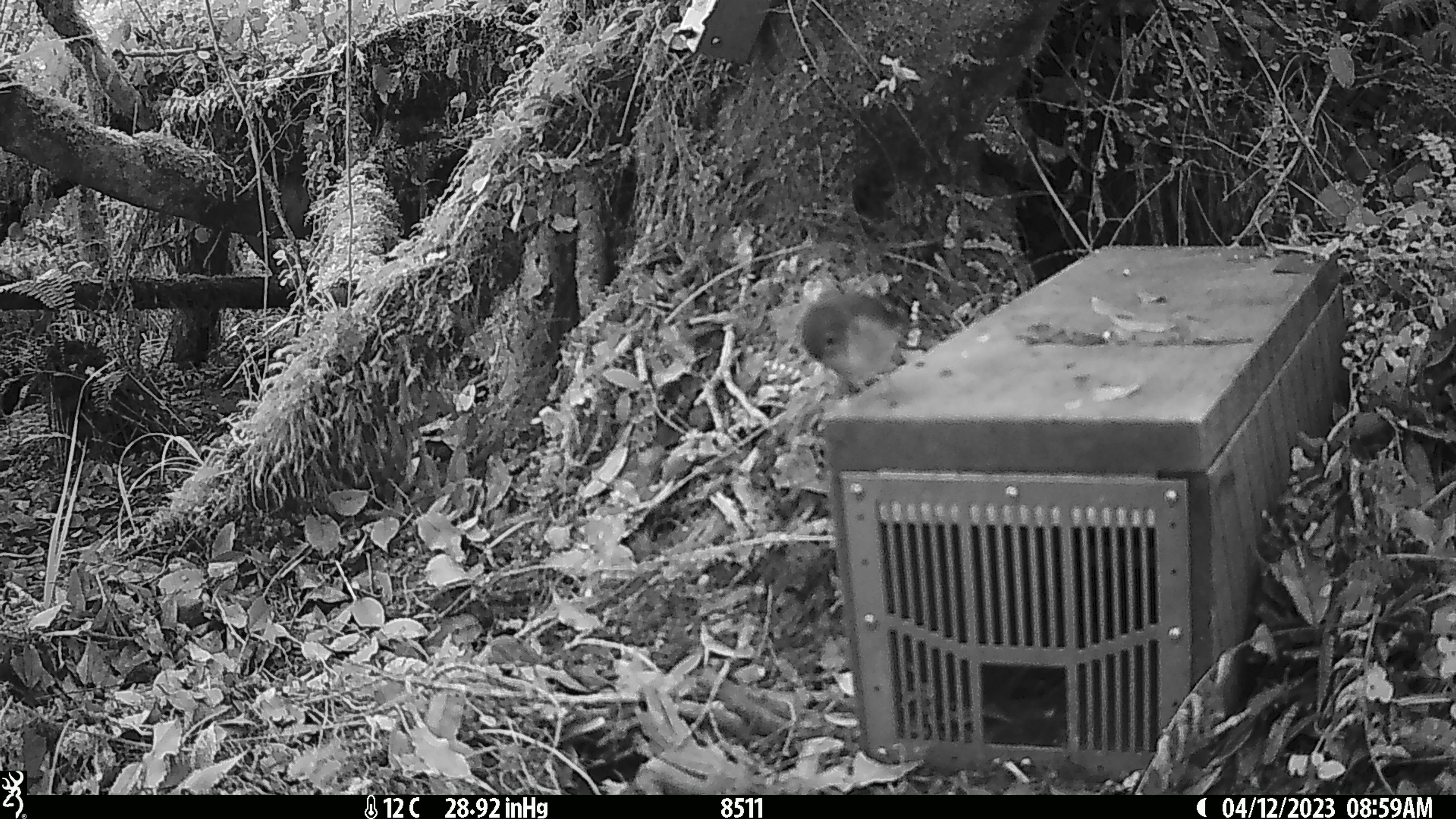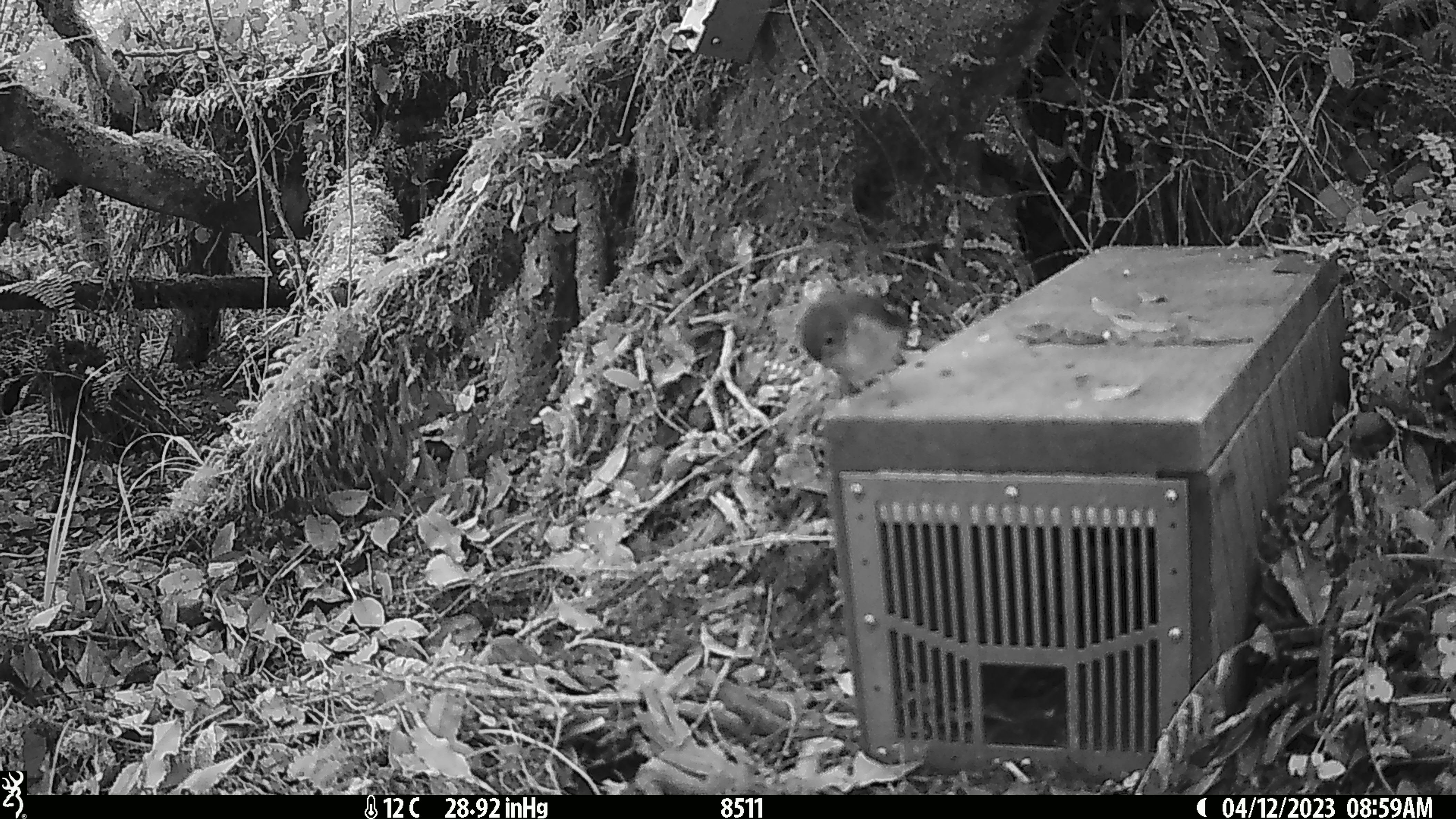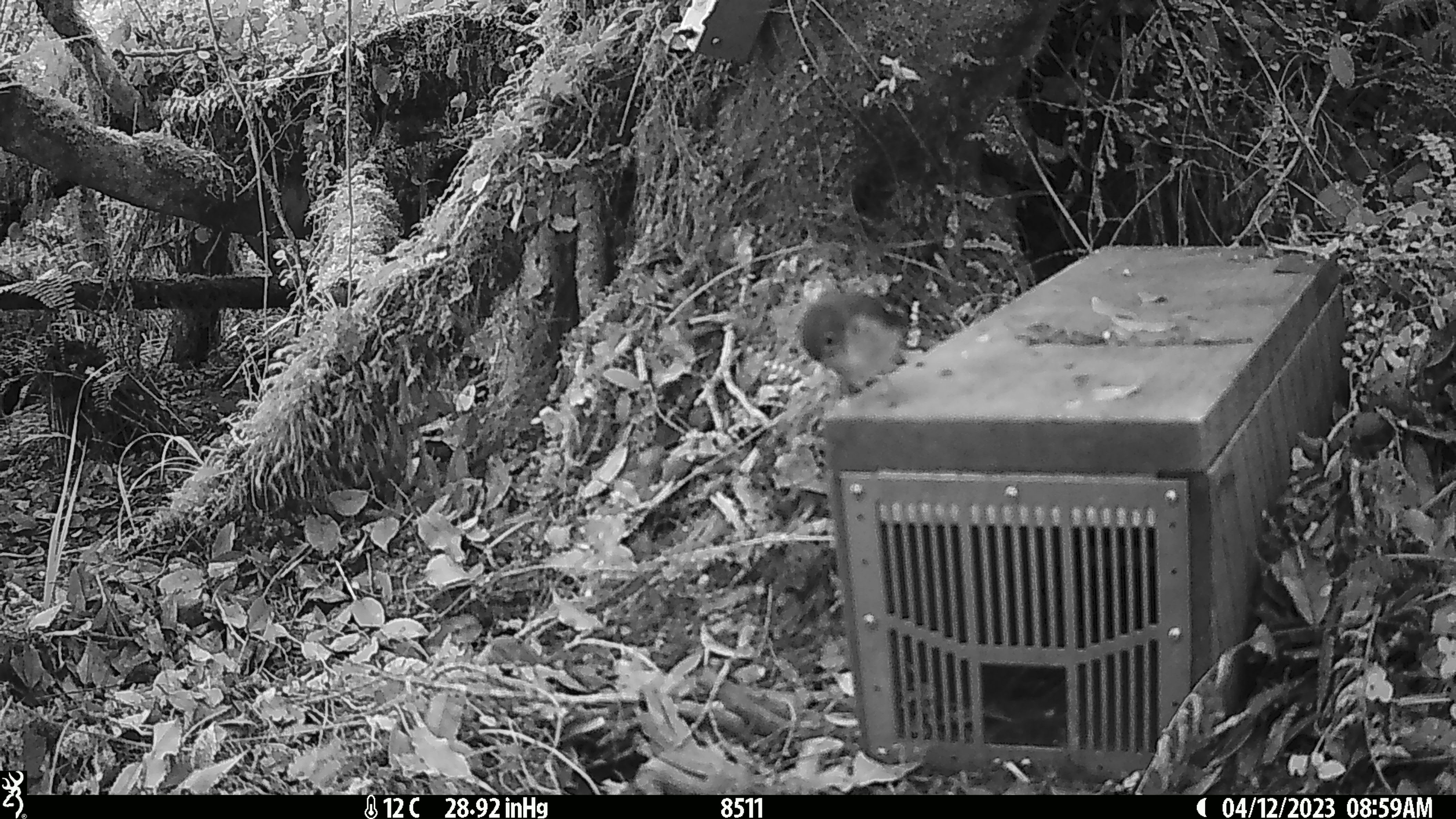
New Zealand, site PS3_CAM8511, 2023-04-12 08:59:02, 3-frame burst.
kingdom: Animalia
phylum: Chordata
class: Aves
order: Passeriformes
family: Petroicidae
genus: Petroica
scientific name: Petroica macrocephala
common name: tomtit